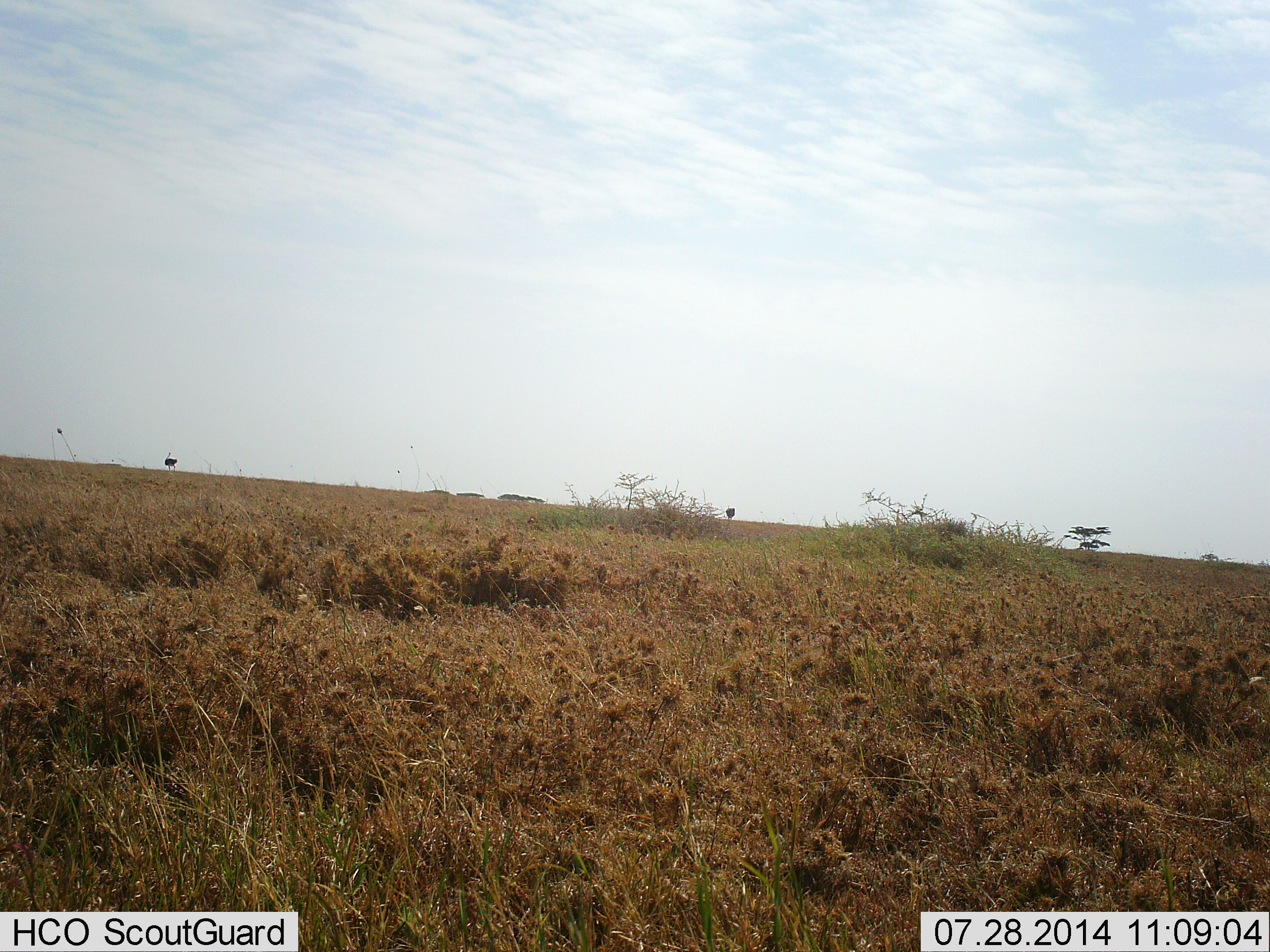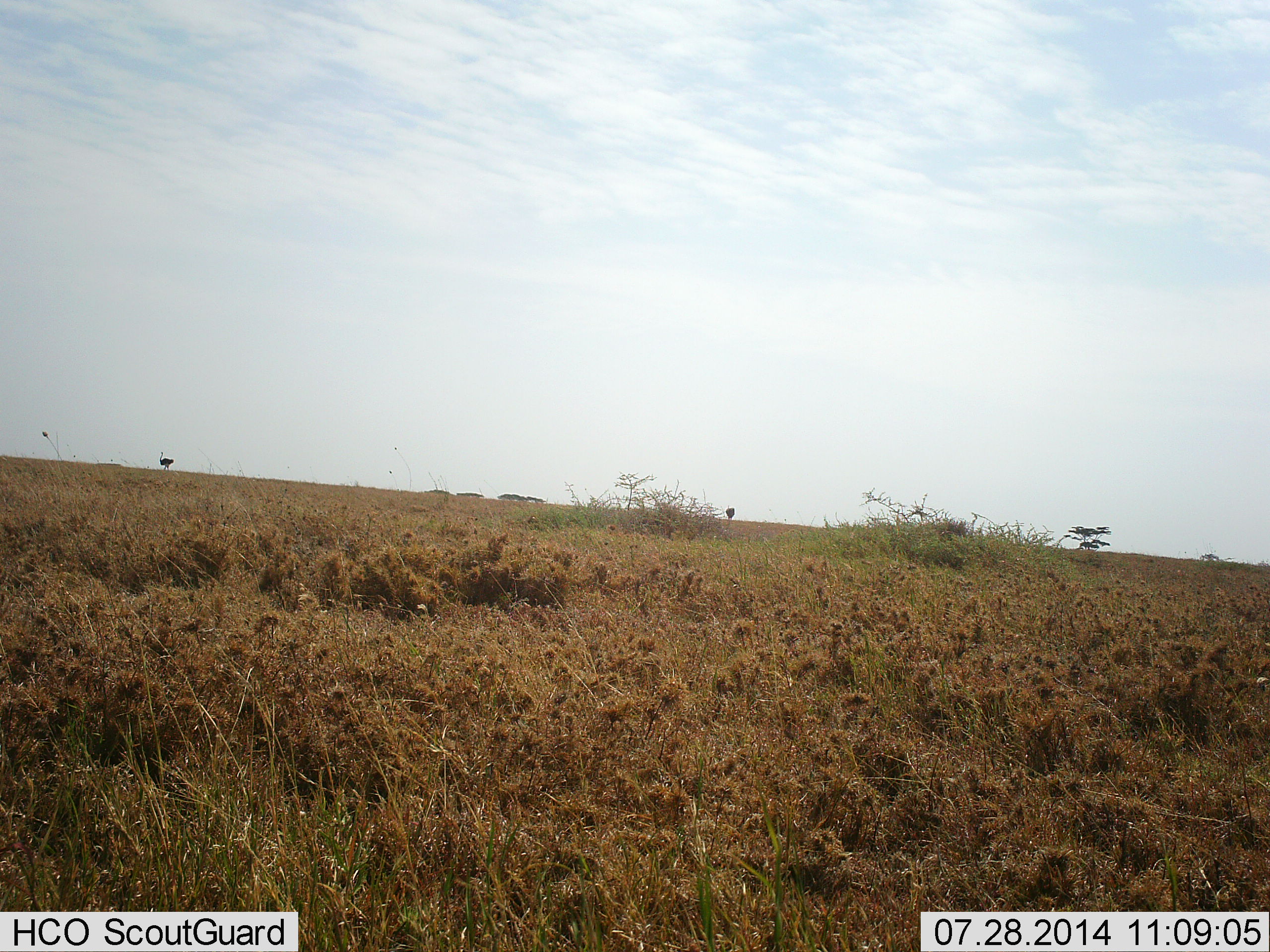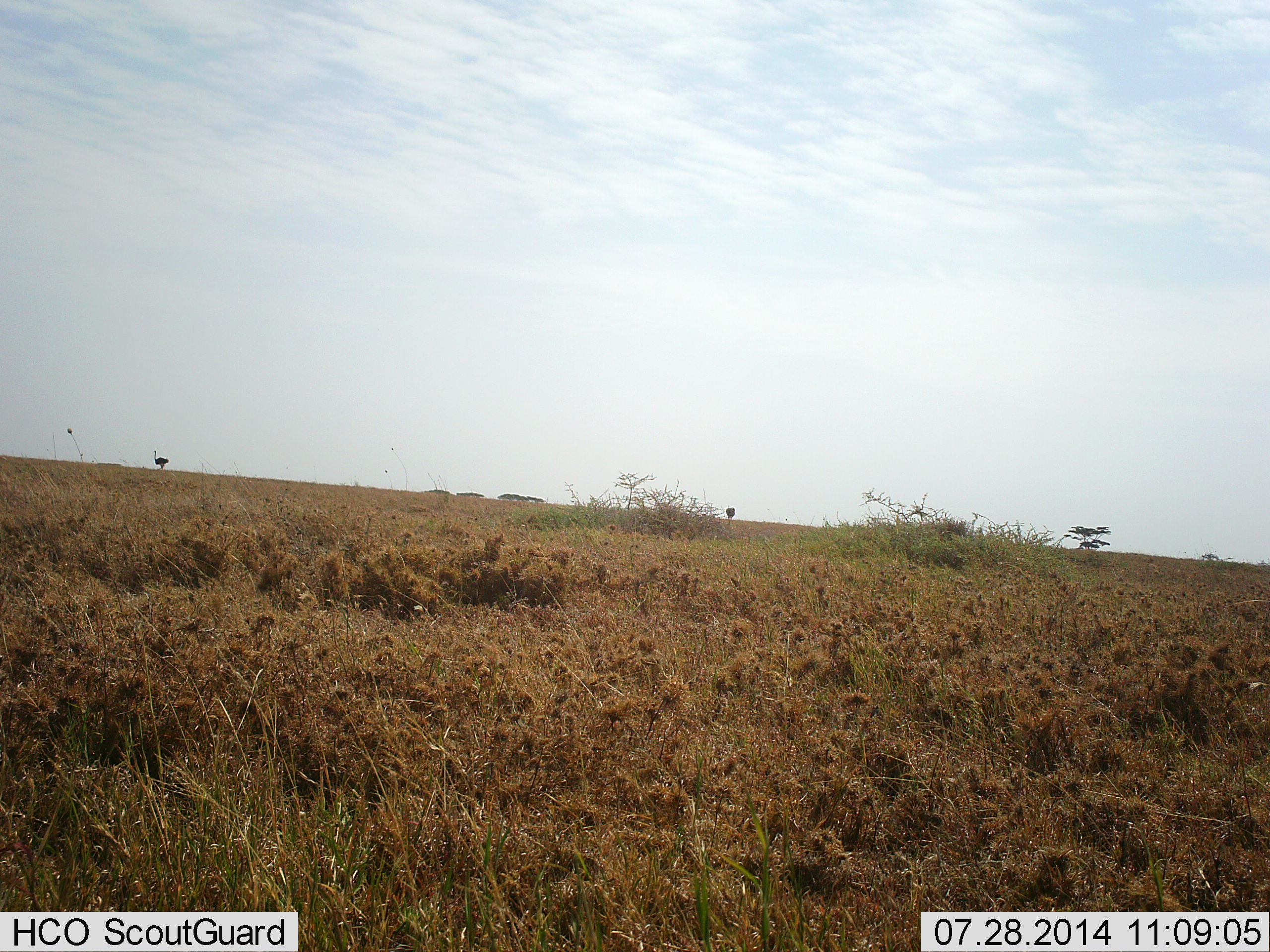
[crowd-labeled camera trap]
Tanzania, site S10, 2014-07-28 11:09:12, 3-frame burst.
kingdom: Animalia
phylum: Chordata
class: Aves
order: Struthioniformes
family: Struthionidae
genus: Struthio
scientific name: Struthio camelus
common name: ostrich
Ostrich (Struthio camelus), count 1. Behavior (volunteer vote fractions): standing 36%, resting 0%, moving 91%, interacting 0%. Young present (vote fraction): 0%. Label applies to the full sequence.